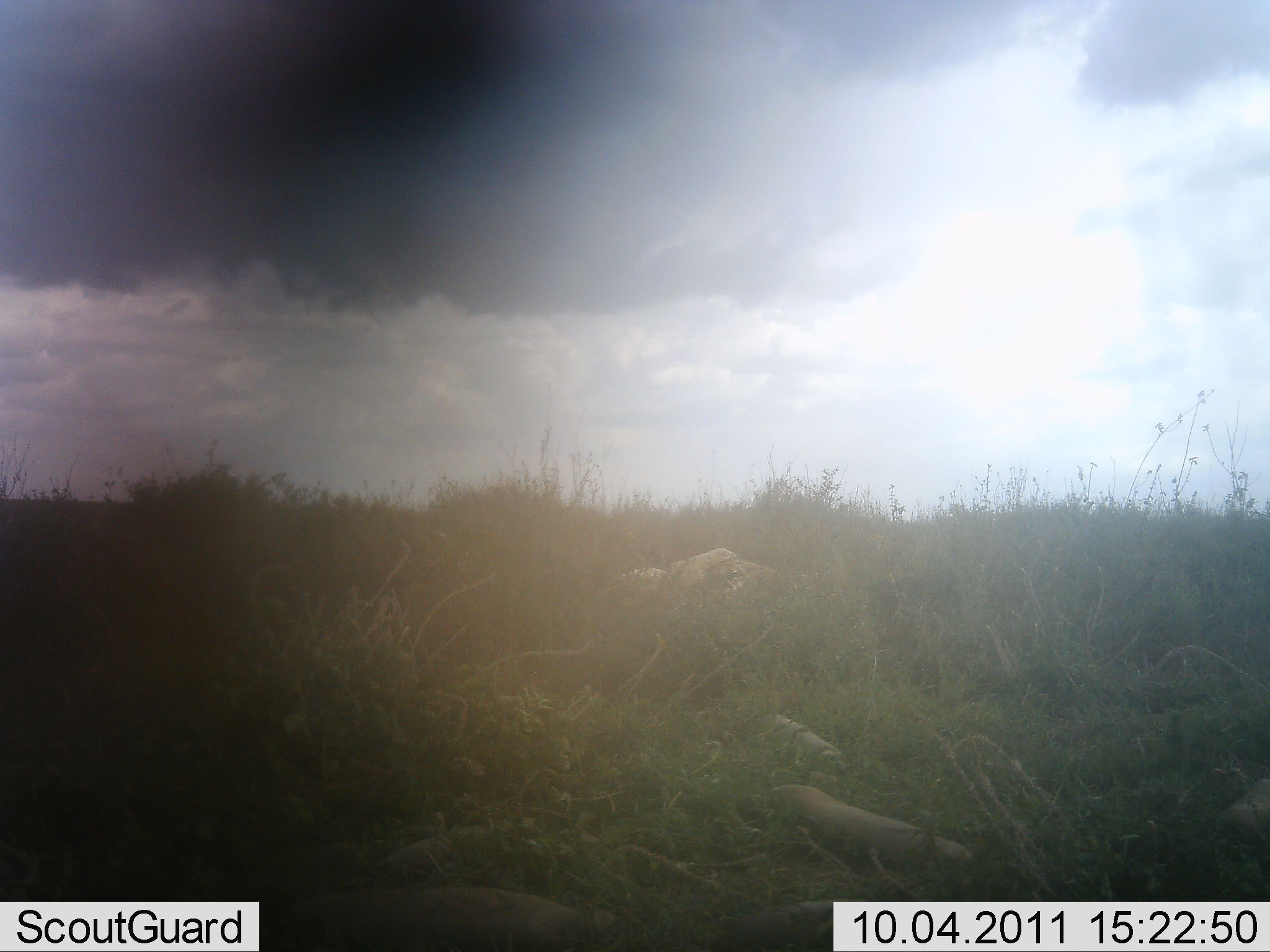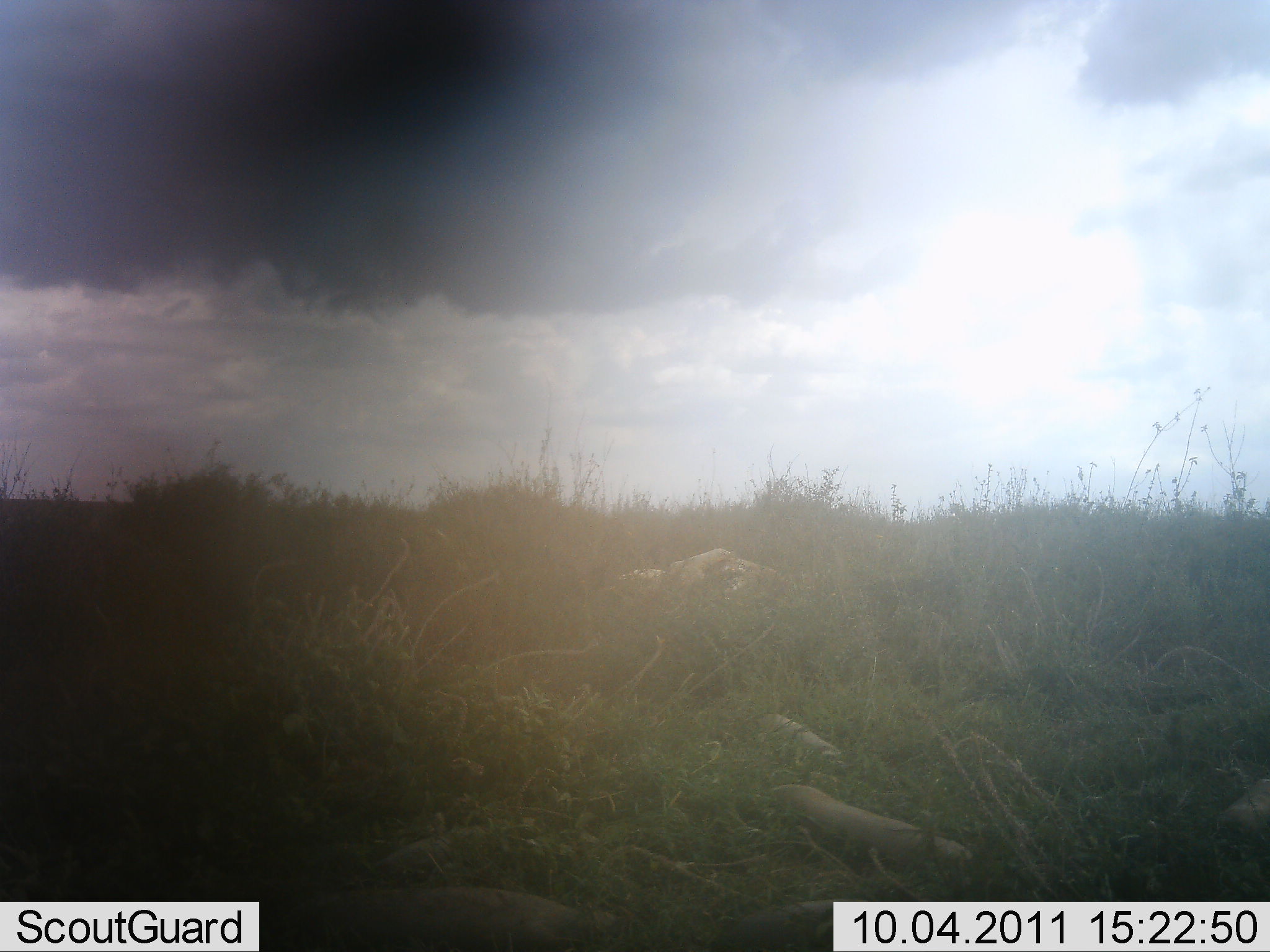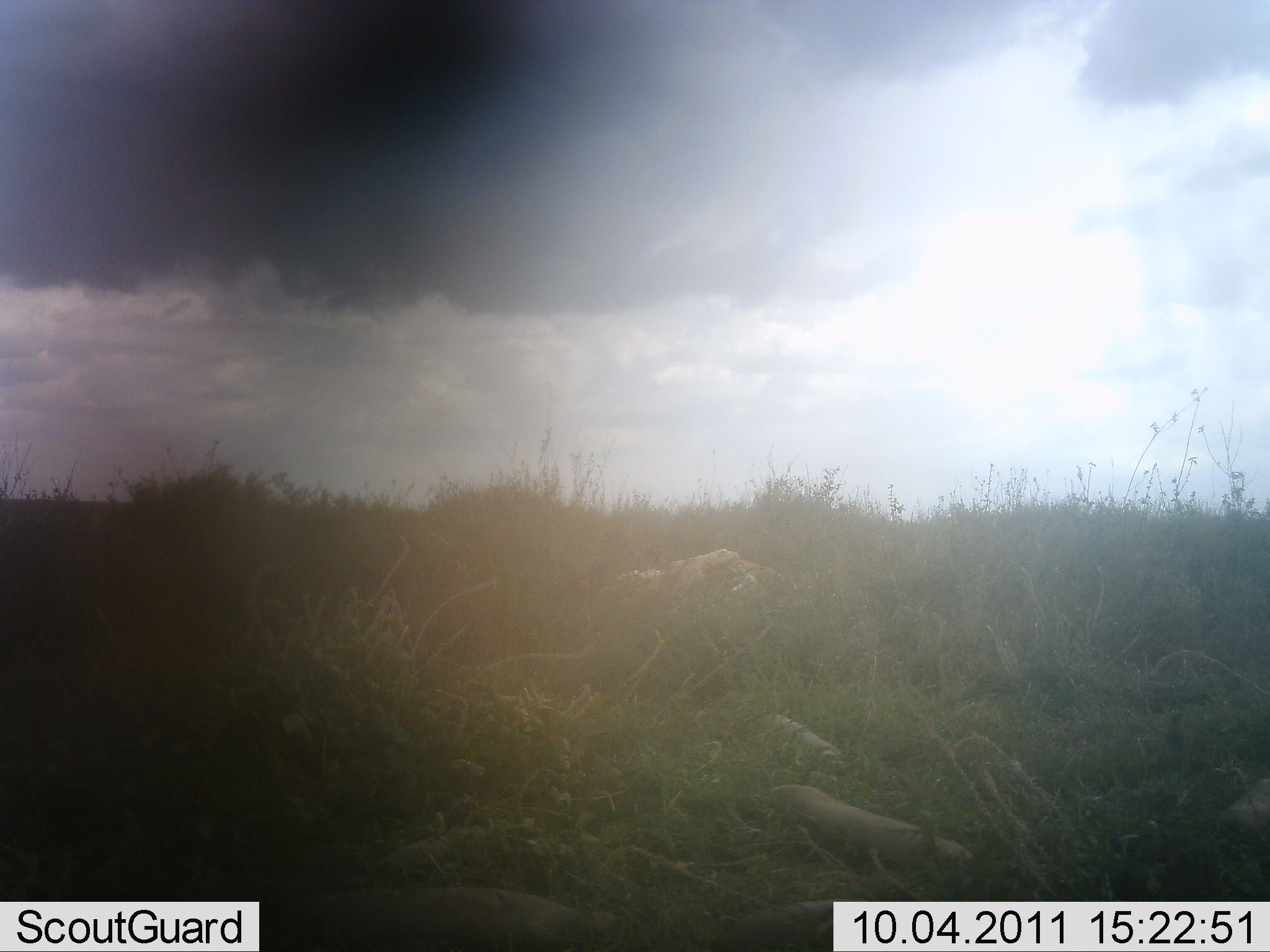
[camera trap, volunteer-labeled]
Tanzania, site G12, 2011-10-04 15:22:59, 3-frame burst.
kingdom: Animalia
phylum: Chordata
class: Mammalia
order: Carnivora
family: Felidae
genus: Panthera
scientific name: Panthera leo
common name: lion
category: lionfemale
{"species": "lionfemale (lion) (Panthera leo)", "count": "1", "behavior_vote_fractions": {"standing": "0%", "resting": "89%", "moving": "0%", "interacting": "22%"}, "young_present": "0%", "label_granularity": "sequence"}